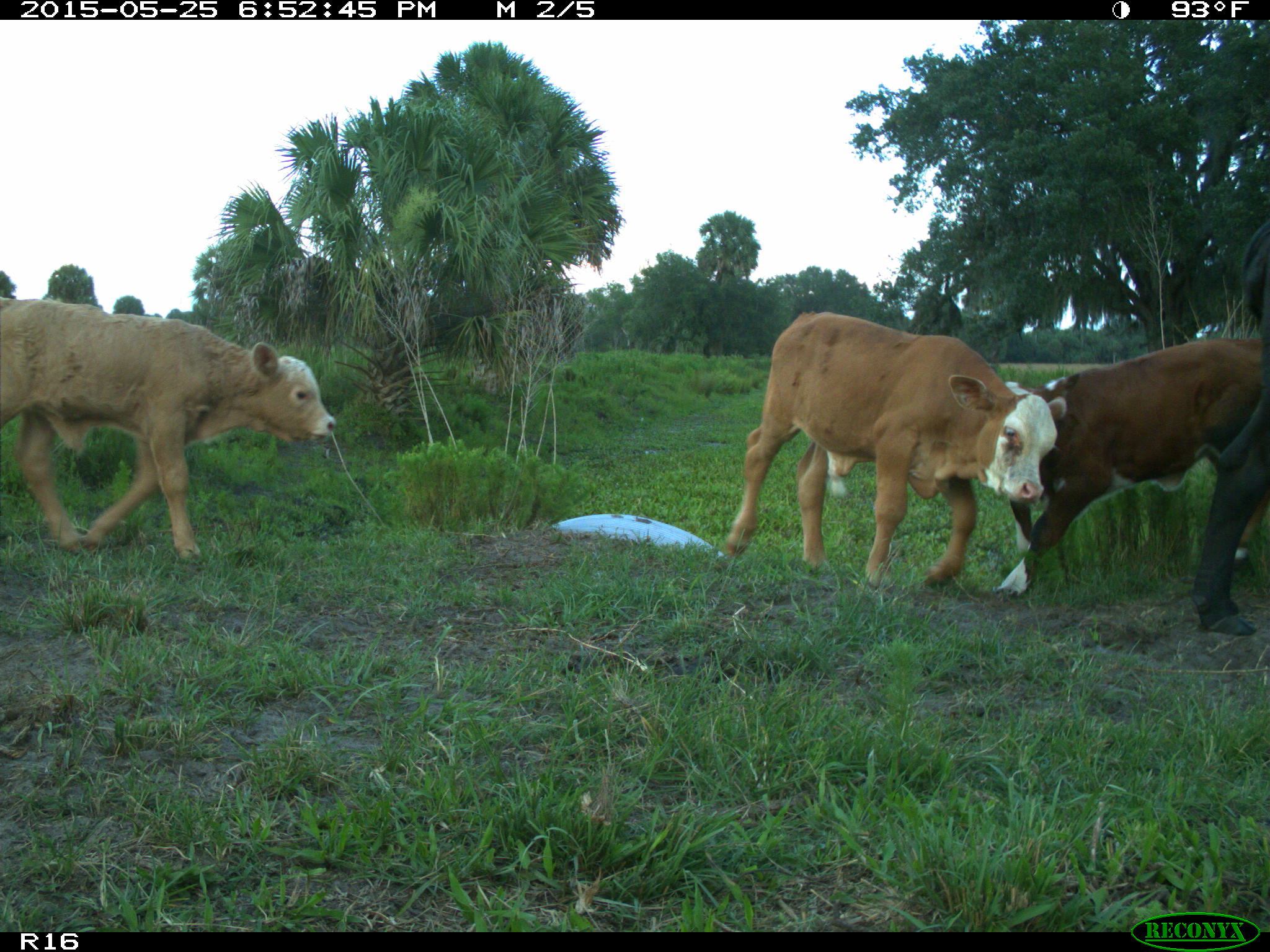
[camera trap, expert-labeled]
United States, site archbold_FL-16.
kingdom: Animalia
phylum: Chordata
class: Mammalia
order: Artiodactyla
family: Bovidae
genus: Bos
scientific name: Bos taurus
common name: domestic cow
Bos taurus (domestic cow).